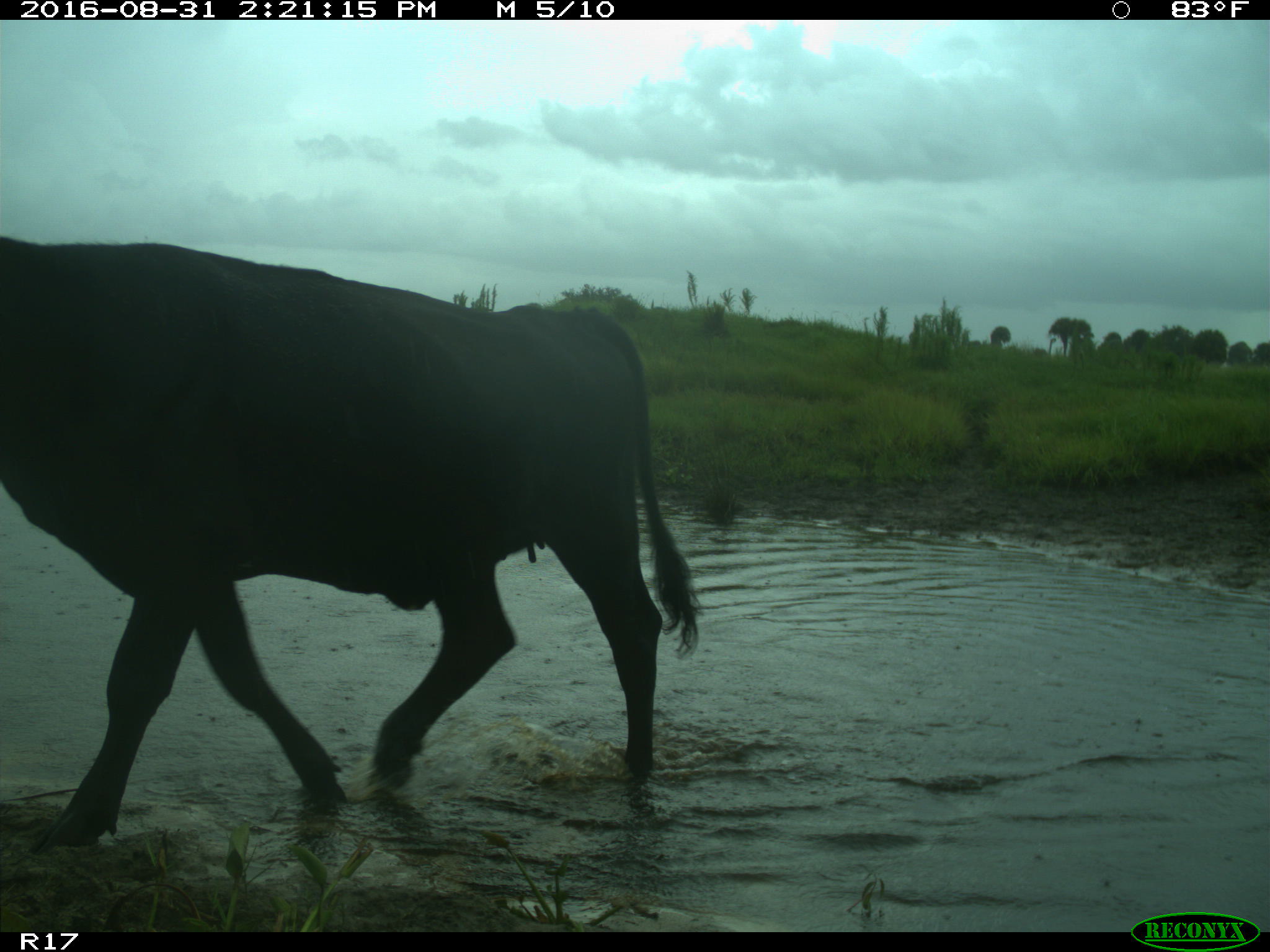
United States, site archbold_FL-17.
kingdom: Animalia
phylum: Chordata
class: Mammalia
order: Artiodactyla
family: Bovidae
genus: Bos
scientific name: Bos taurus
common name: domestic cow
Bos taurus (domestic cow).